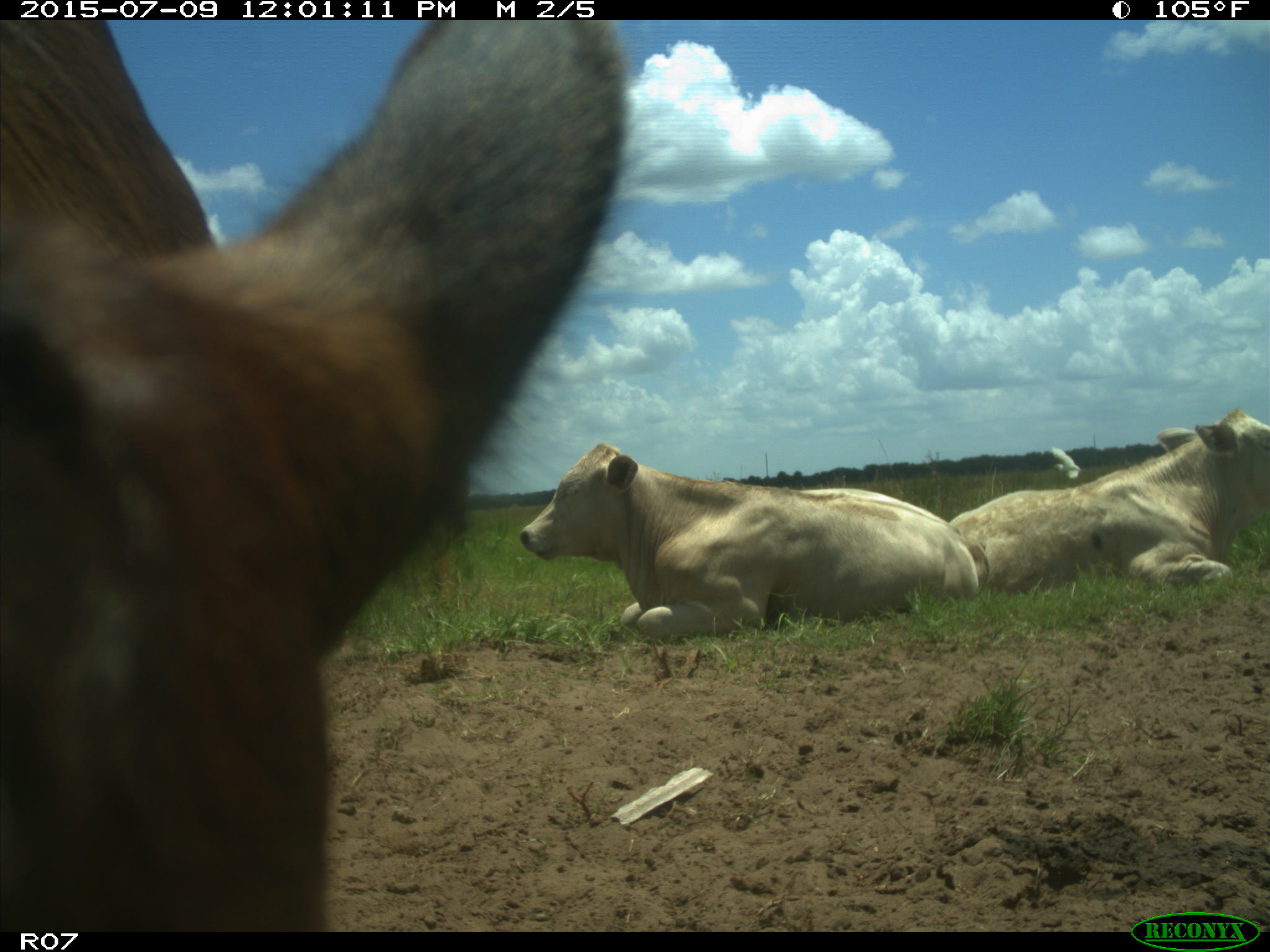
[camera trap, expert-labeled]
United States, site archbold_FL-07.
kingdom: Animalia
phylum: Chordata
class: Mammalia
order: Artiodactyla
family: Bovidae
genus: Bos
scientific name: Bos taurus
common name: domestic cow